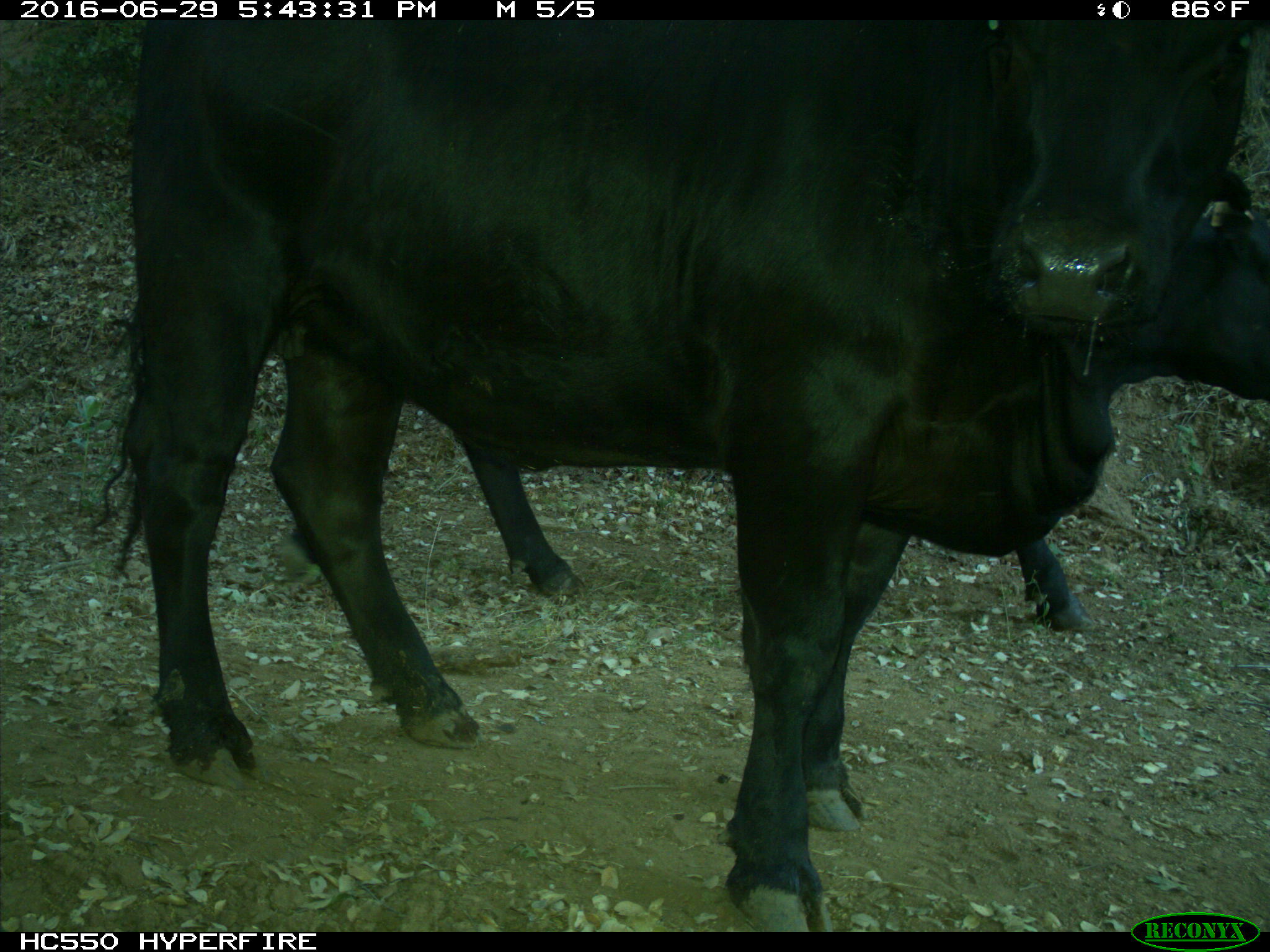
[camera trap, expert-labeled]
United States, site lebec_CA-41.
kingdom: Animalia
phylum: Chordata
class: Mammalia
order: Artiodactyla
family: Bovidae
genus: Bos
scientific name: Bos taurus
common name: domestic cow